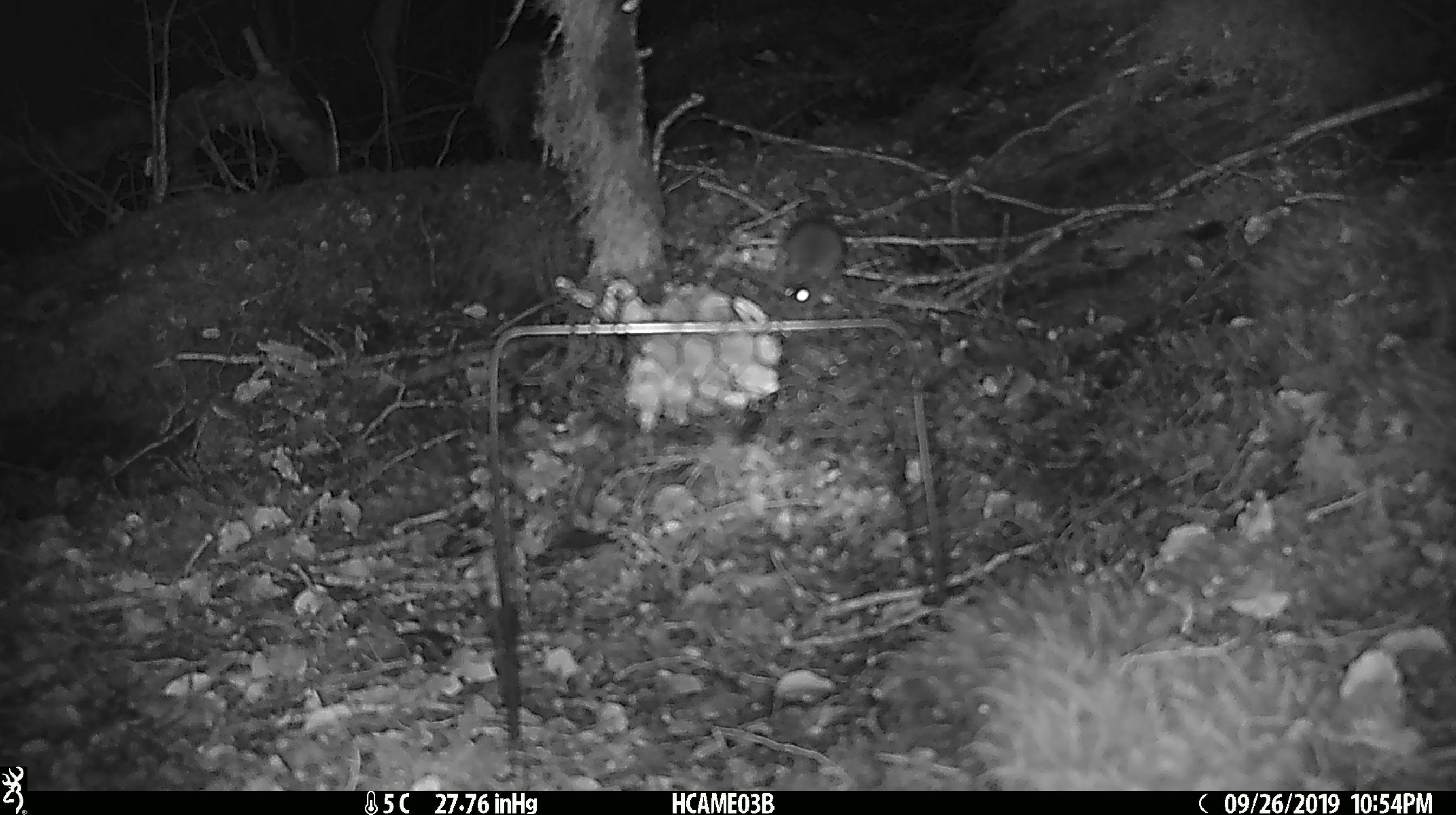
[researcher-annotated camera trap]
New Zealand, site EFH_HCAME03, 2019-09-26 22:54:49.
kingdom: Animalia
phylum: Chordata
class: Mammalia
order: Rodentia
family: Muridae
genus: Mus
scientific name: Mus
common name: mouse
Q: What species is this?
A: Mouse (Mus).